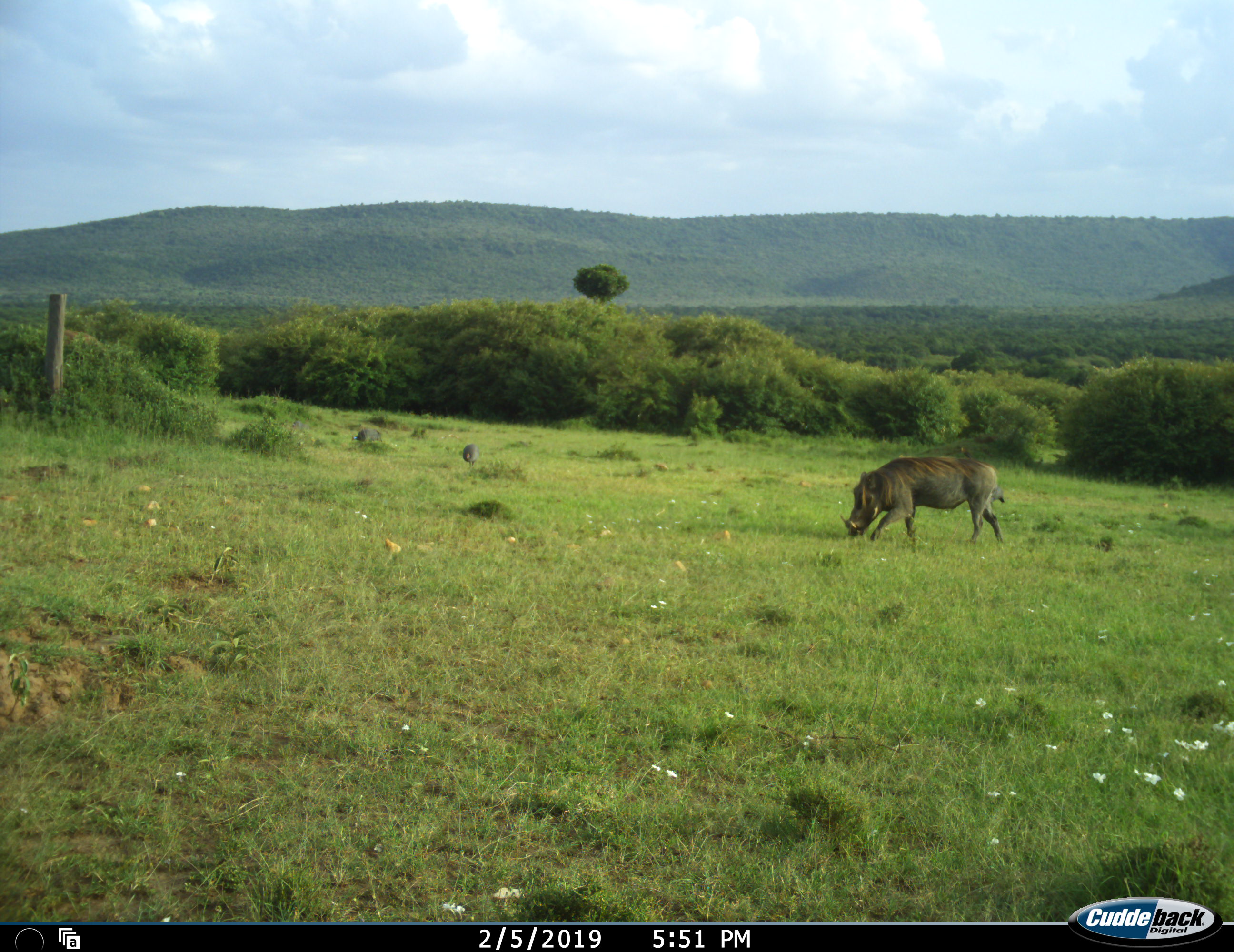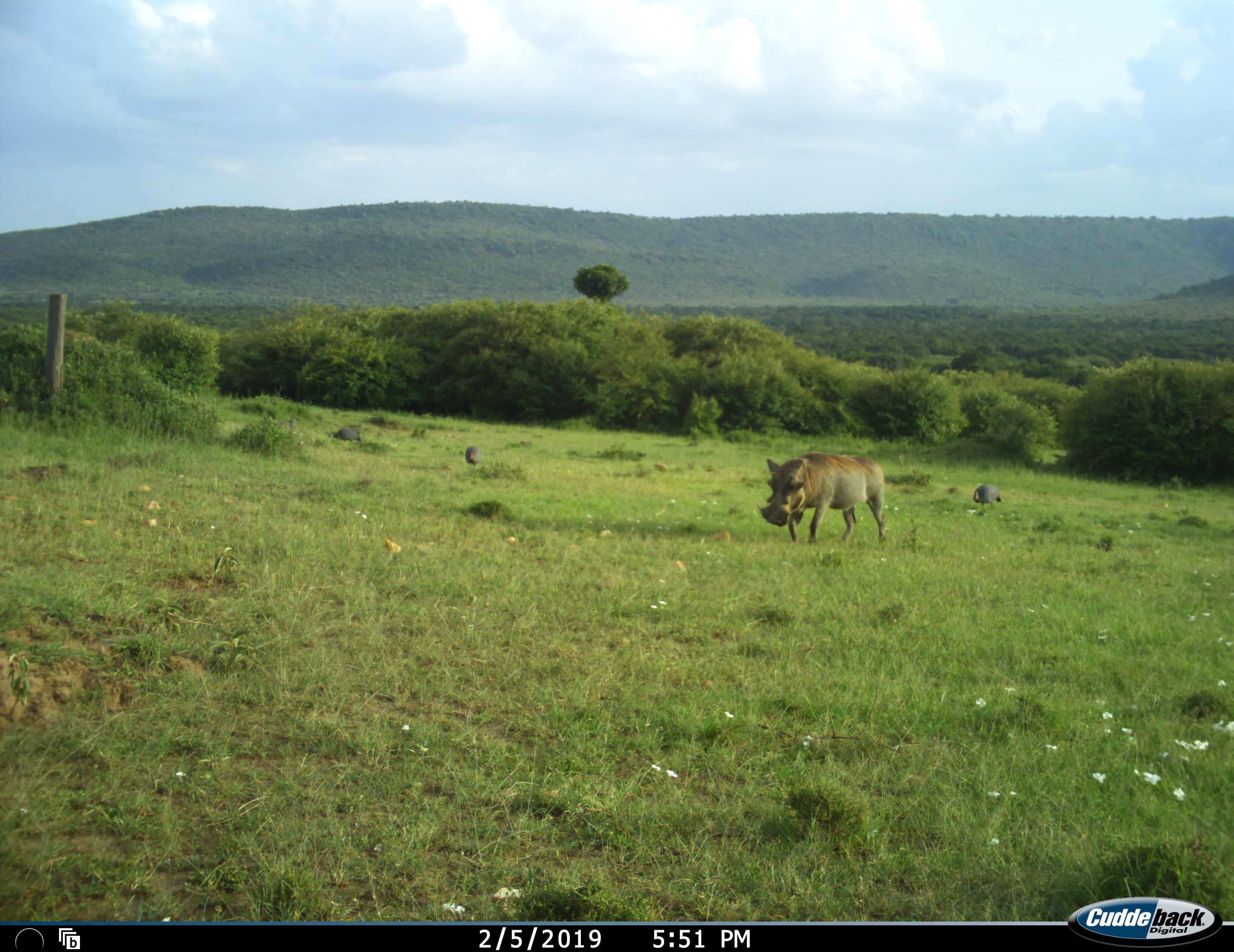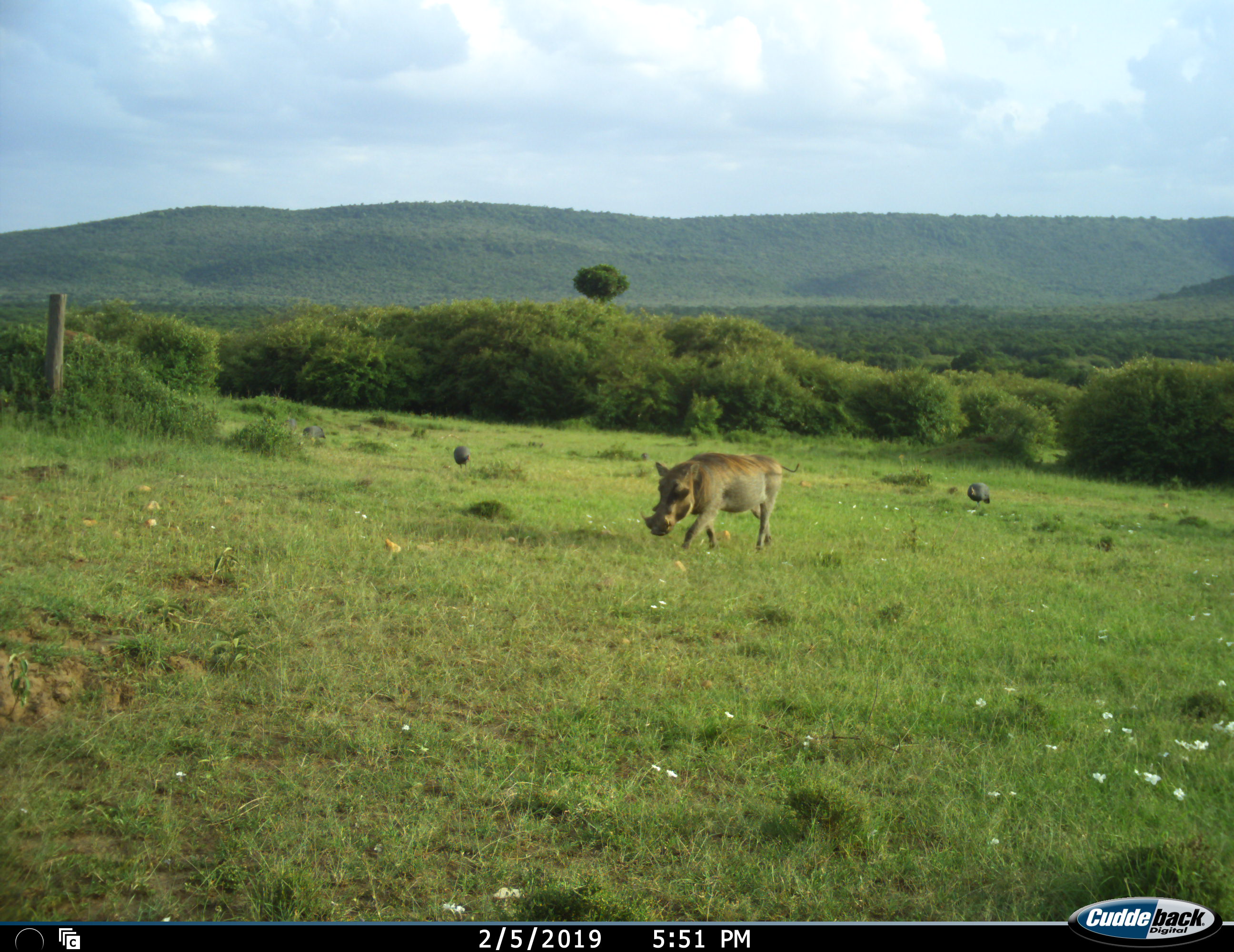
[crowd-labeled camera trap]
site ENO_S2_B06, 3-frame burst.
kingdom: Animalia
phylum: Chordata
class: Aves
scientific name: Aves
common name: bird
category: birdother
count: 4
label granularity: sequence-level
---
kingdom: Animalia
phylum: Chordata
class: Mammalia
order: Artiodactyla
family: Suidae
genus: Phacochoerus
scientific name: Phacochoerus africanus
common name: warthog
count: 1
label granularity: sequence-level